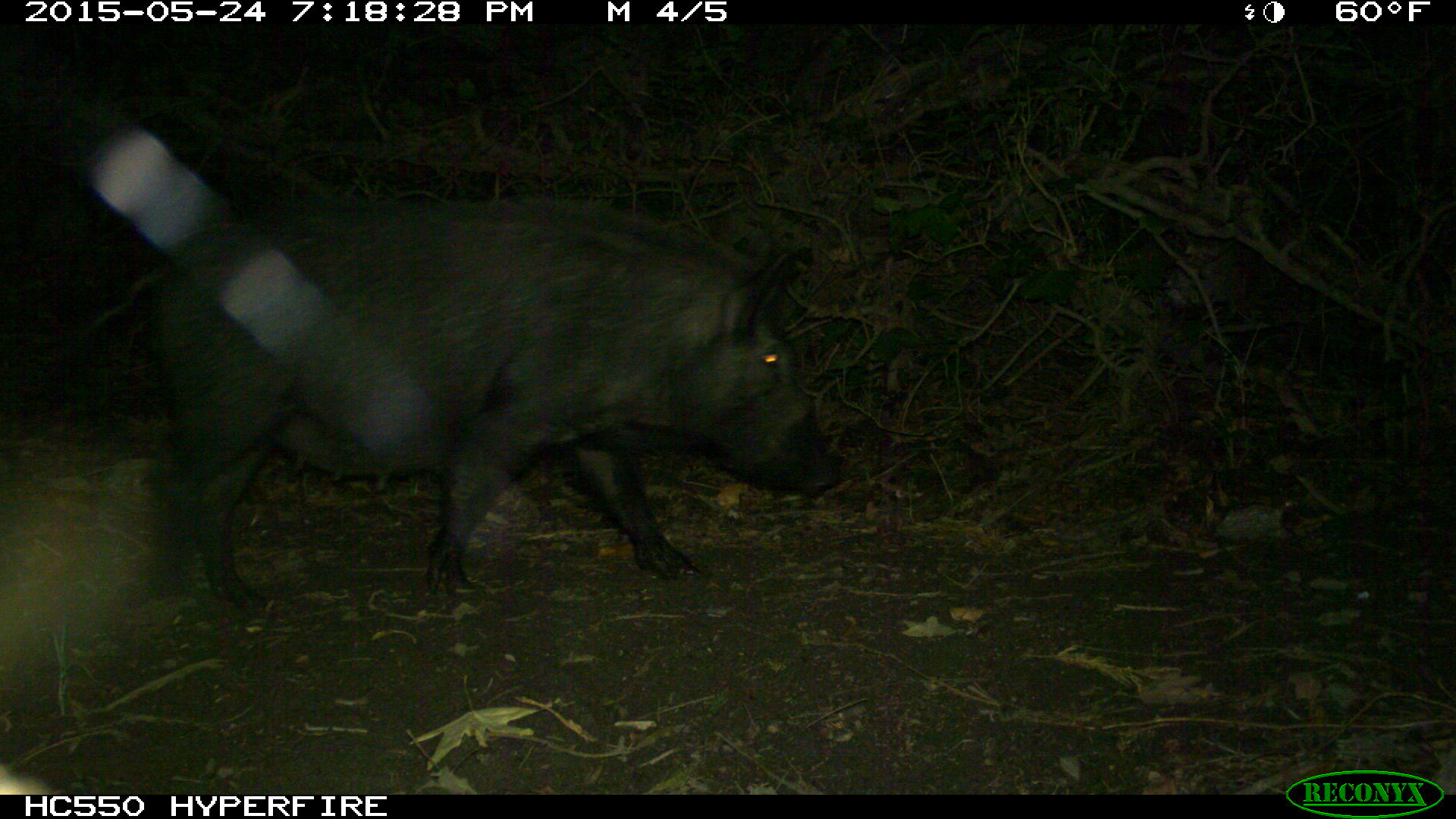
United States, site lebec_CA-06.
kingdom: Animalia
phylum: Chordata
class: Mammalia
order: Artiodactyla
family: Suidae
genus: Sus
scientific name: Sus scrofa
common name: wild boar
Sus scrofa (wild boar).